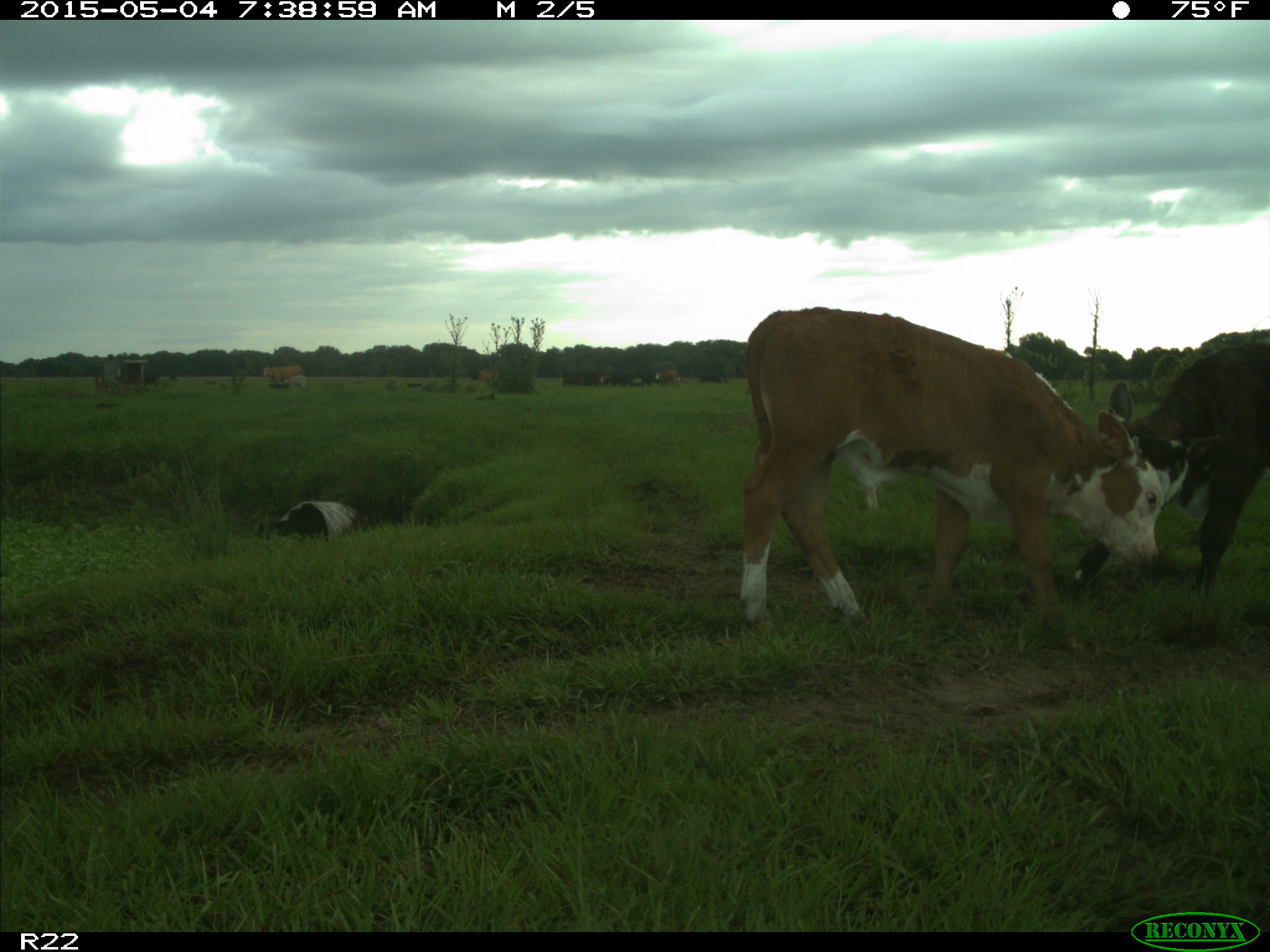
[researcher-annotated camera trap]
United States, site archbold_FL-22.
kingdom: Animalia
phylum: Chordata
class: Mammalia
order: Artiodactyla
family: Bovidae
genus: Bos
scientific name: Bos taurus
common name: domestic cow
Bos taurus (domestic cow).